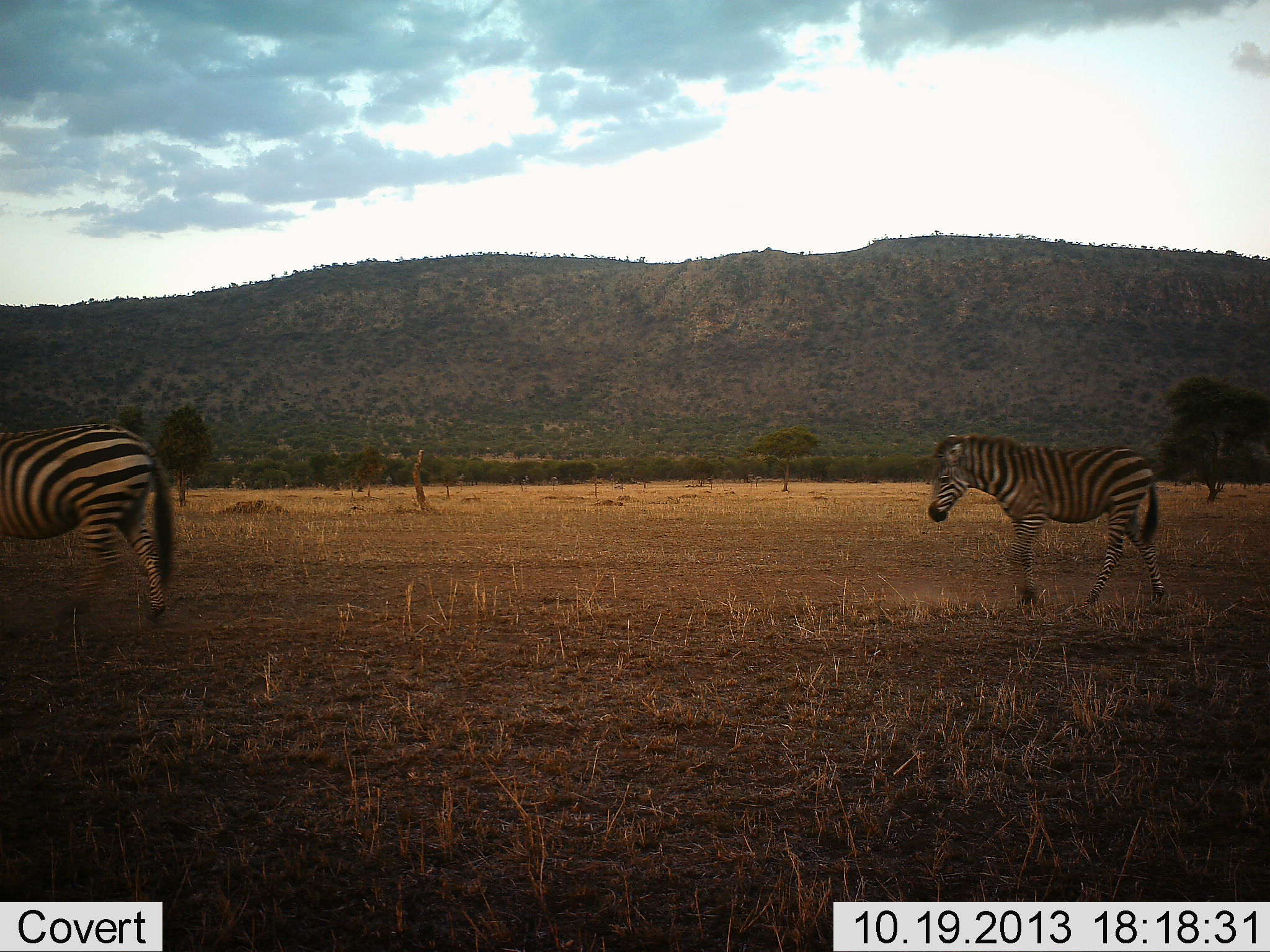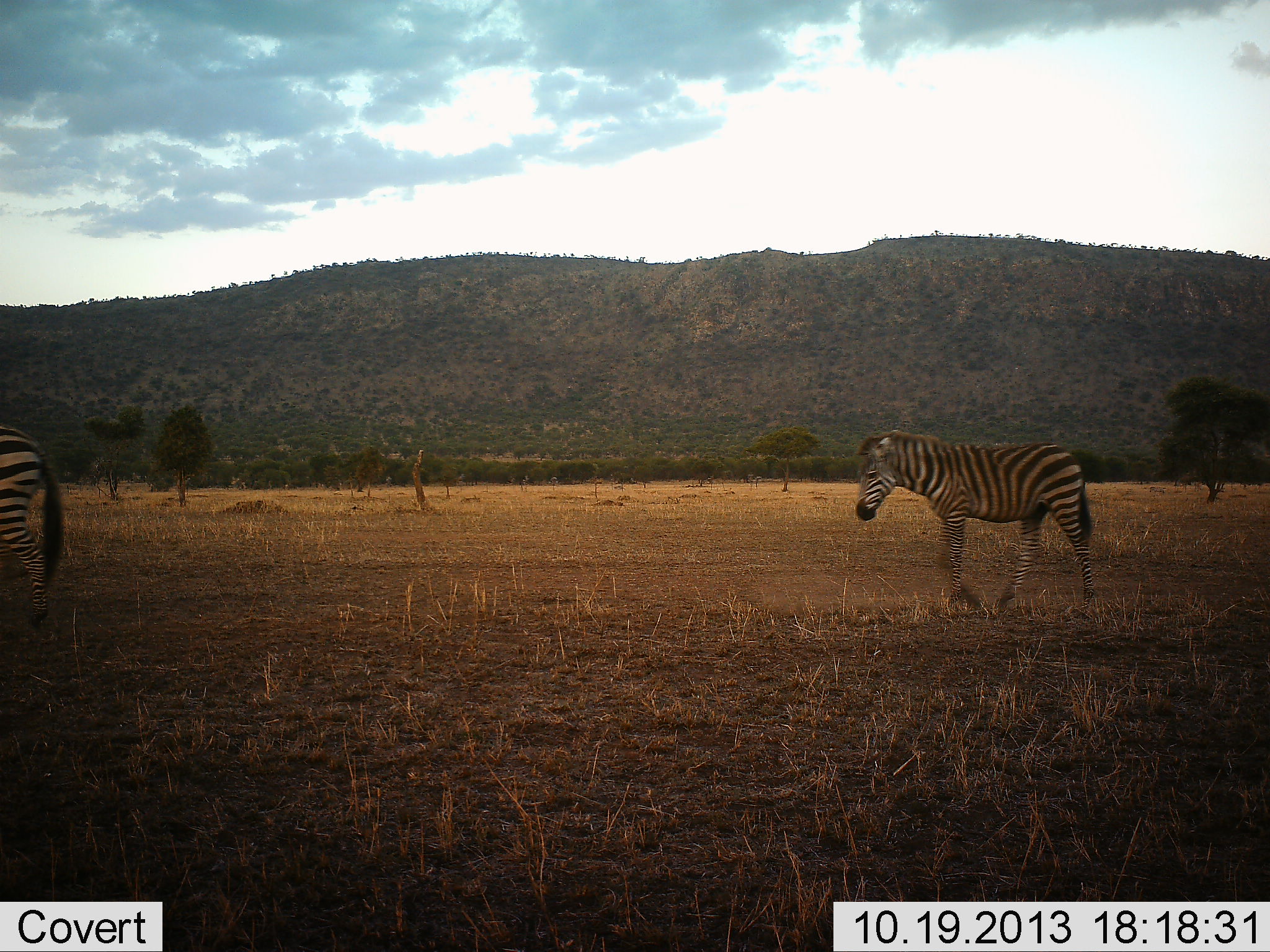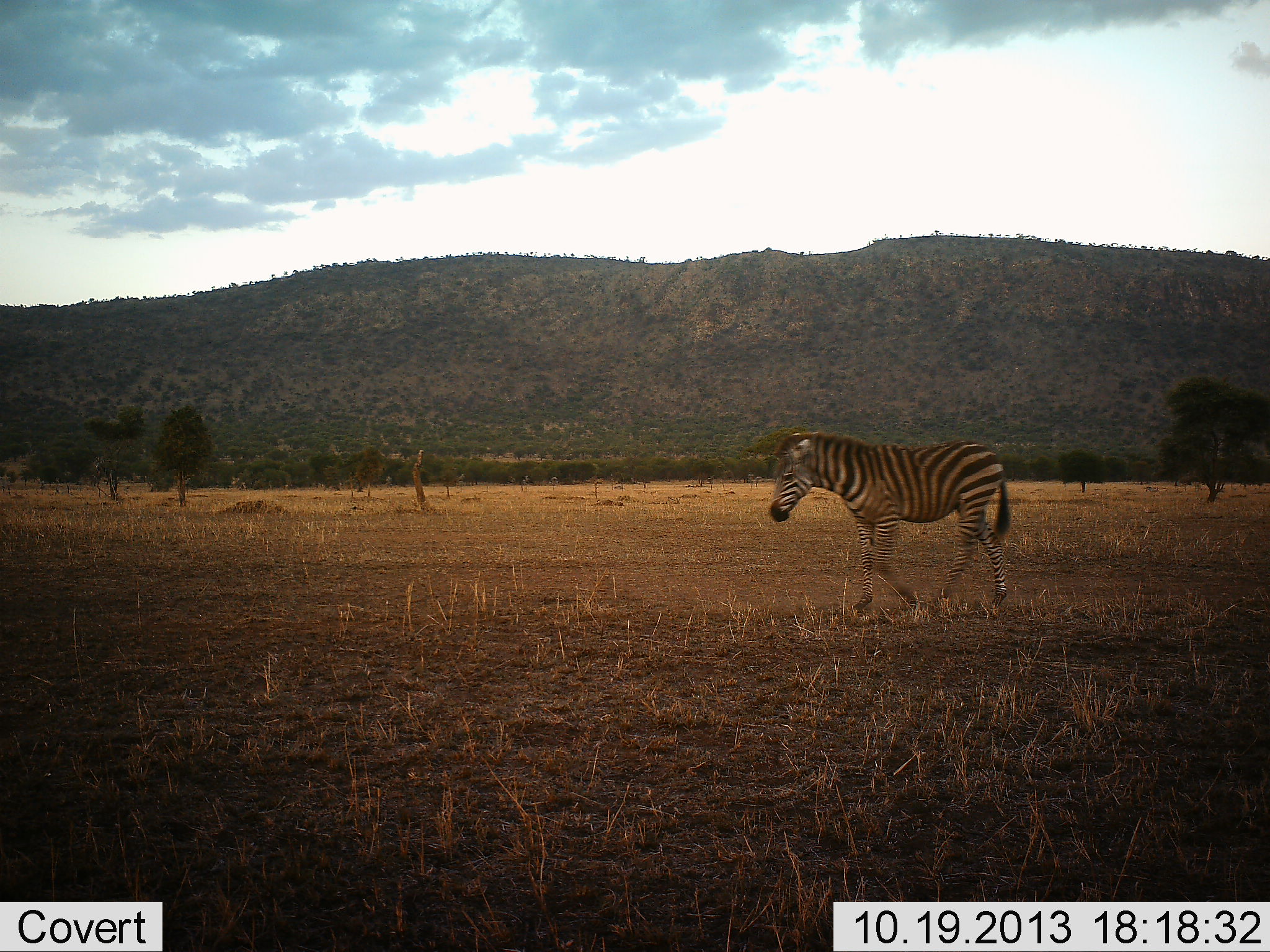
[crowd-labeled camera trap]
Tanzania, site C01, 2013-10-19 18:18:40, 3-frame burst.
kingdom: Animalia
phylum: Chordata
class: Mammalia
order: Perissodactyla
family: Equidae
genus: Equus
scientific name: Equus quagga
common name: plains zebra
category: zebra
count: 2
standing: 0%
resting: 0%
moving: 100%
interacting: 0%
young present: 20%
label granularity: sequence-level